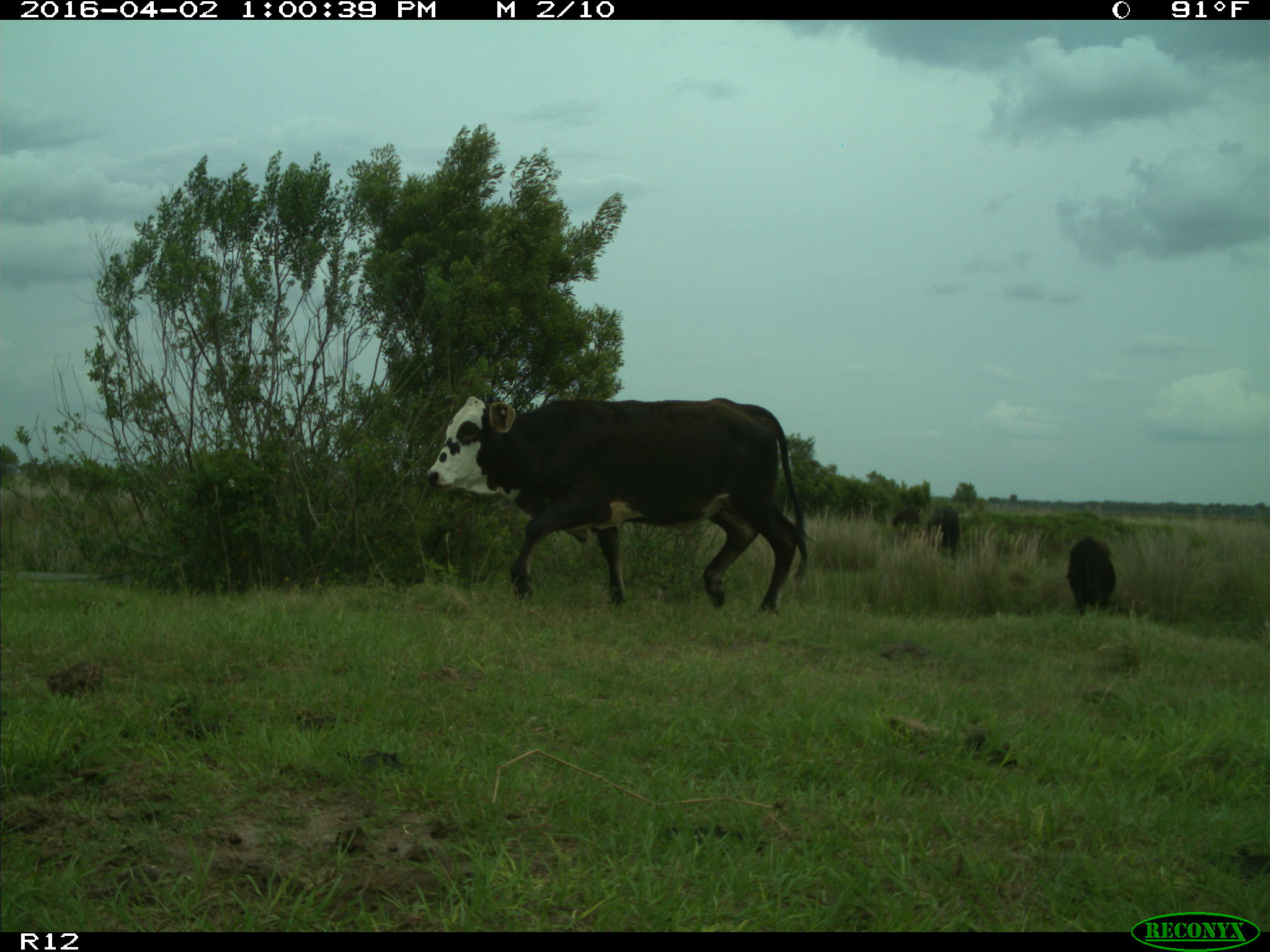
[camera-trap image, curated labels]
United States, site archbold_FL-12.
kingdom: Animalia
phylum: Chordata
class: Mammalia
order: Artiodactyla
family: Bovidae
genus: Bos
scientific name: Bos taurus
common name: domestic cow